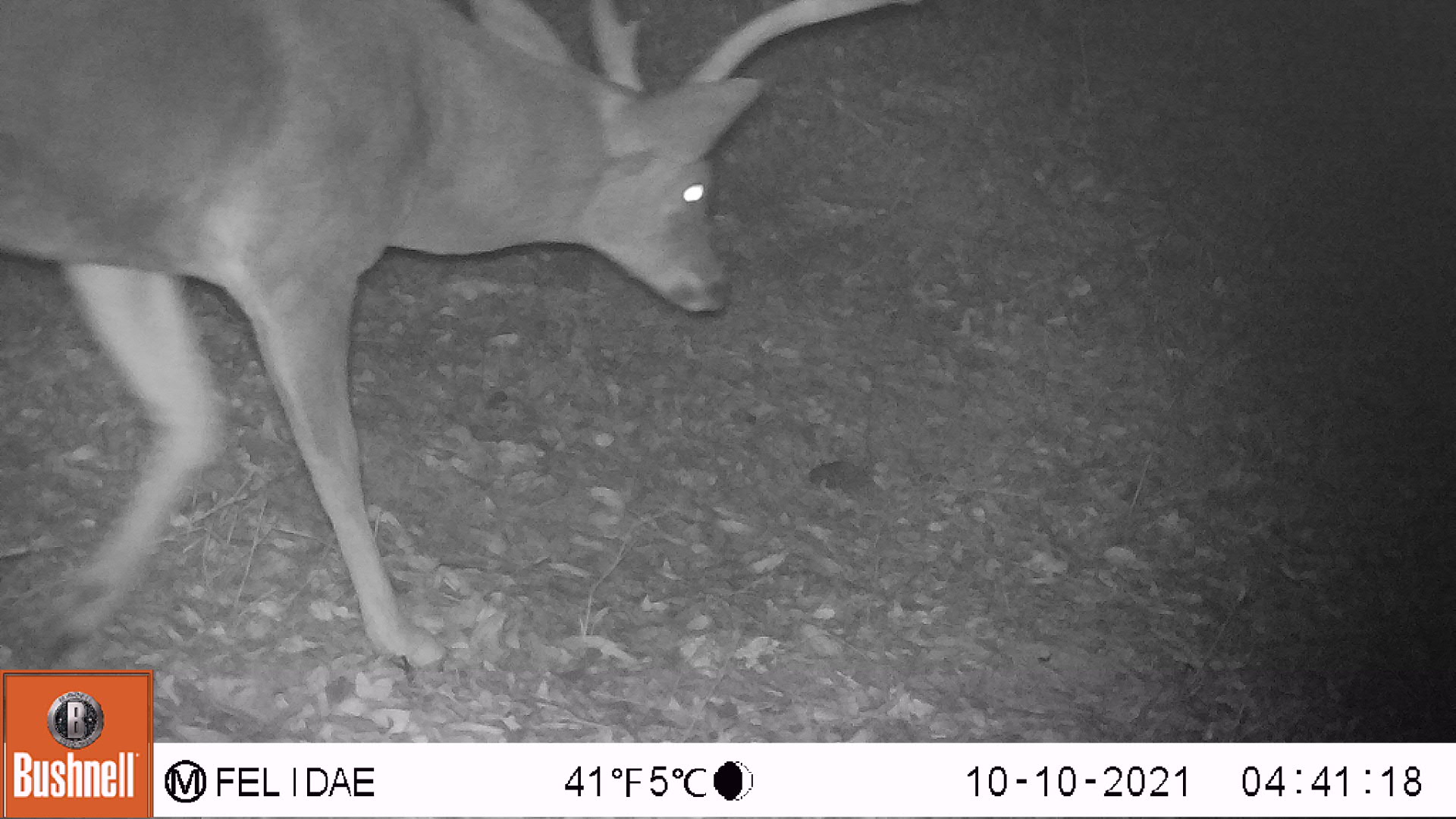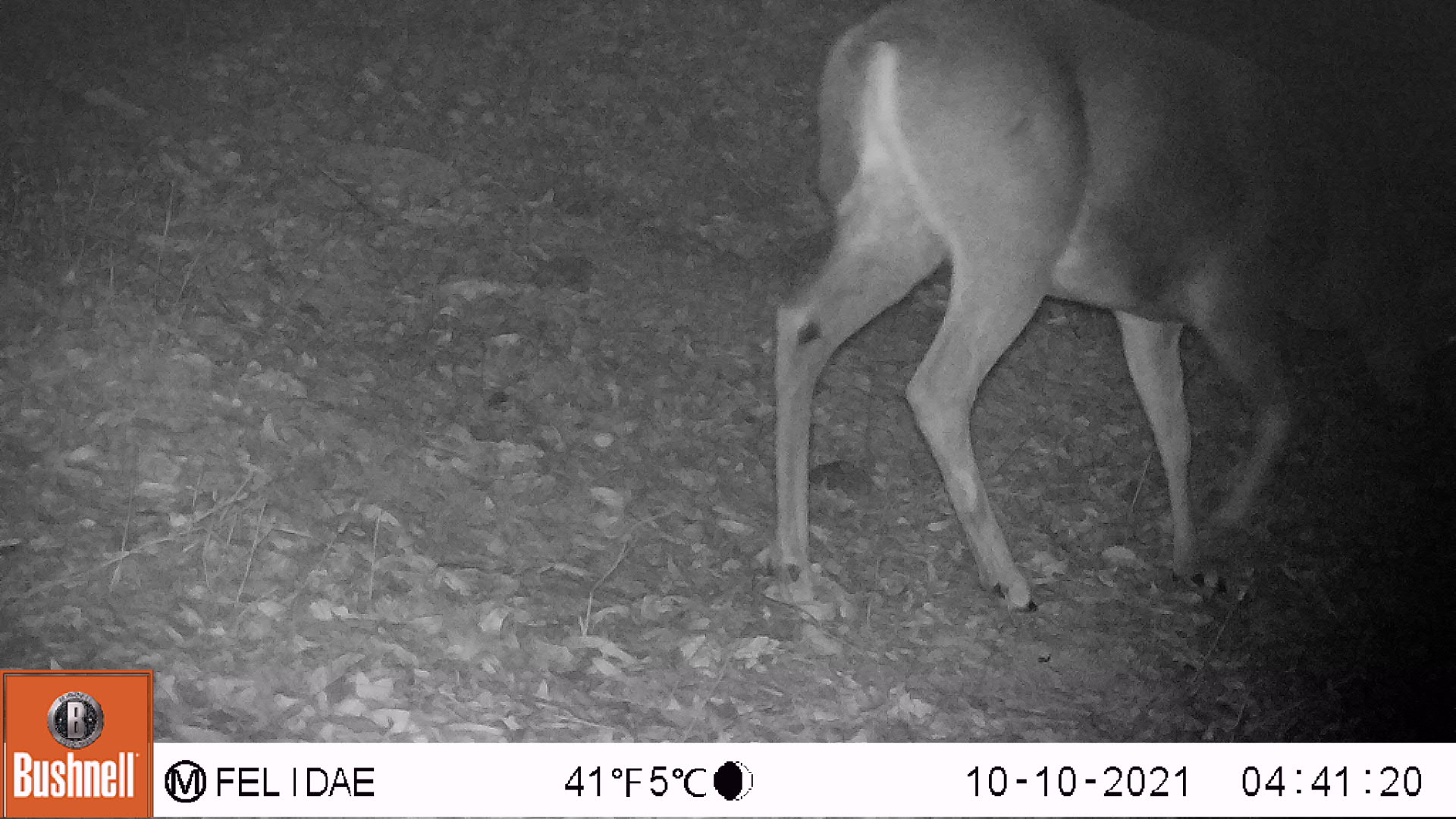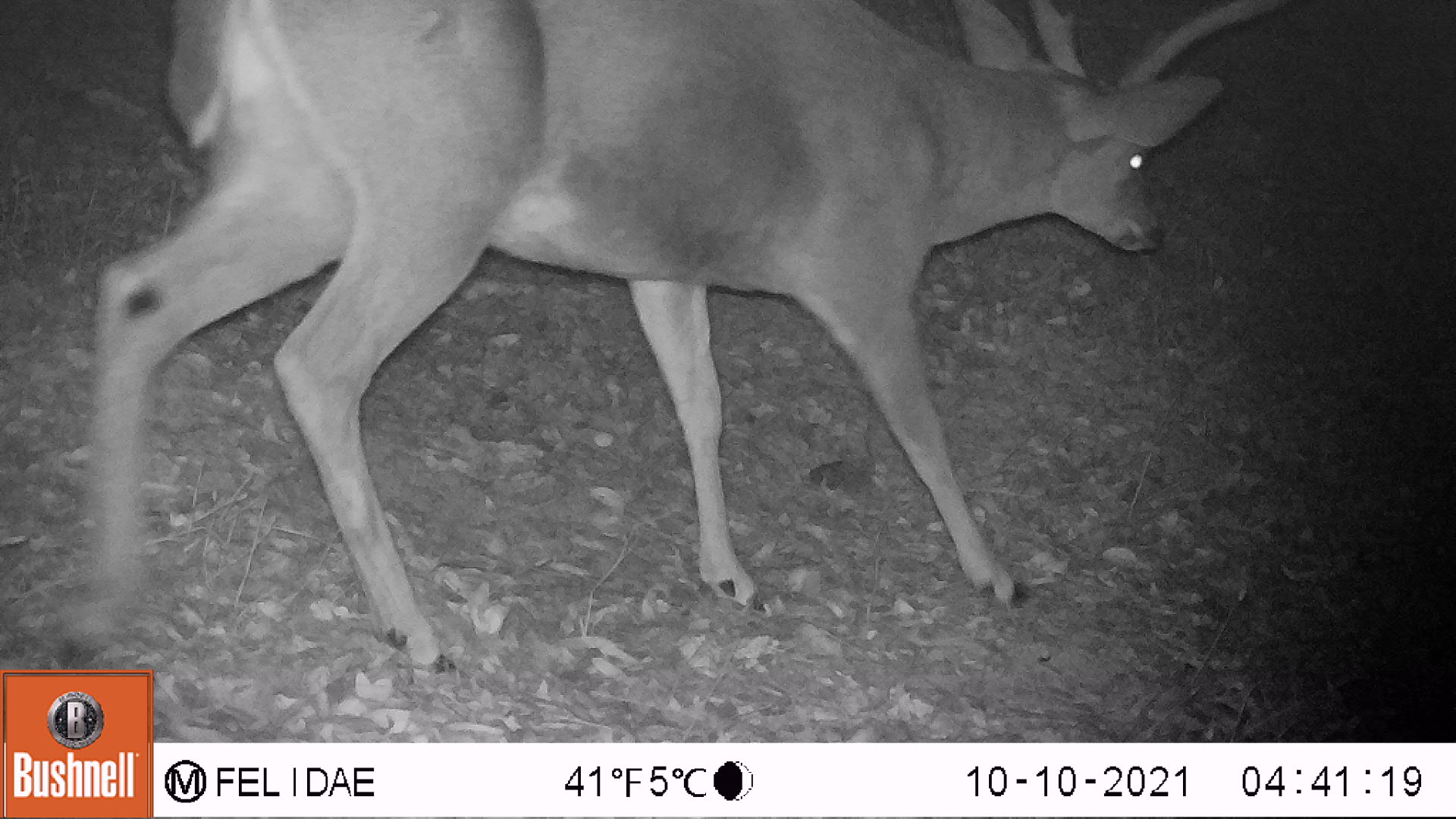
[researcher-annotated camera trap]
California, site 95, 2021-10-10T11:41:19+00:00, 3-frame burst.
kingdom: Animalia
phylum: Chordata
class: Mammalia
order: Artiodactyla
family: Cervidae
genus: Odocoileus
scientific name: Odocoileus hemionus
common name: mule deer